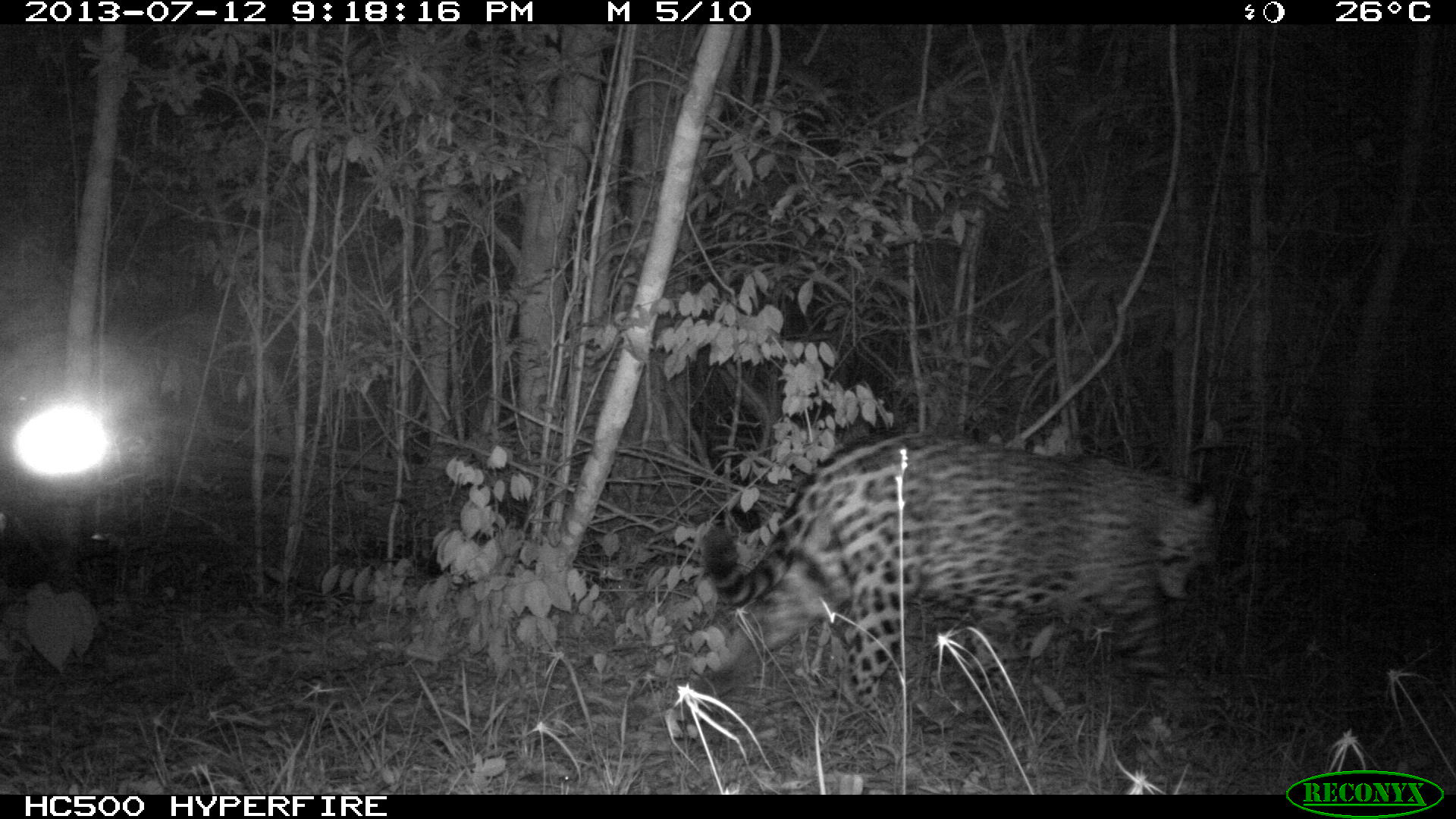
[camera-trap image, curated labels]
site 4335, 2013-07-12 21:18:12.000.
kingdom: Animalia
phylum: Chordata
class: Mammalia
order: Carnivora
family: Felidae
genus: Panthera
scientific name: Panthera onca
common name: jaguar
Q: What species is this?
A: Panthera onca (jaguar).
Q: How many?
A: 1.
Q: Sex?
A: Male.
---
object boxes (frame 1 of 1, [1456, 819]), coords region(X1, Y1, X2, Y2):
panthera onca: region(669, 430, 1221, 726)